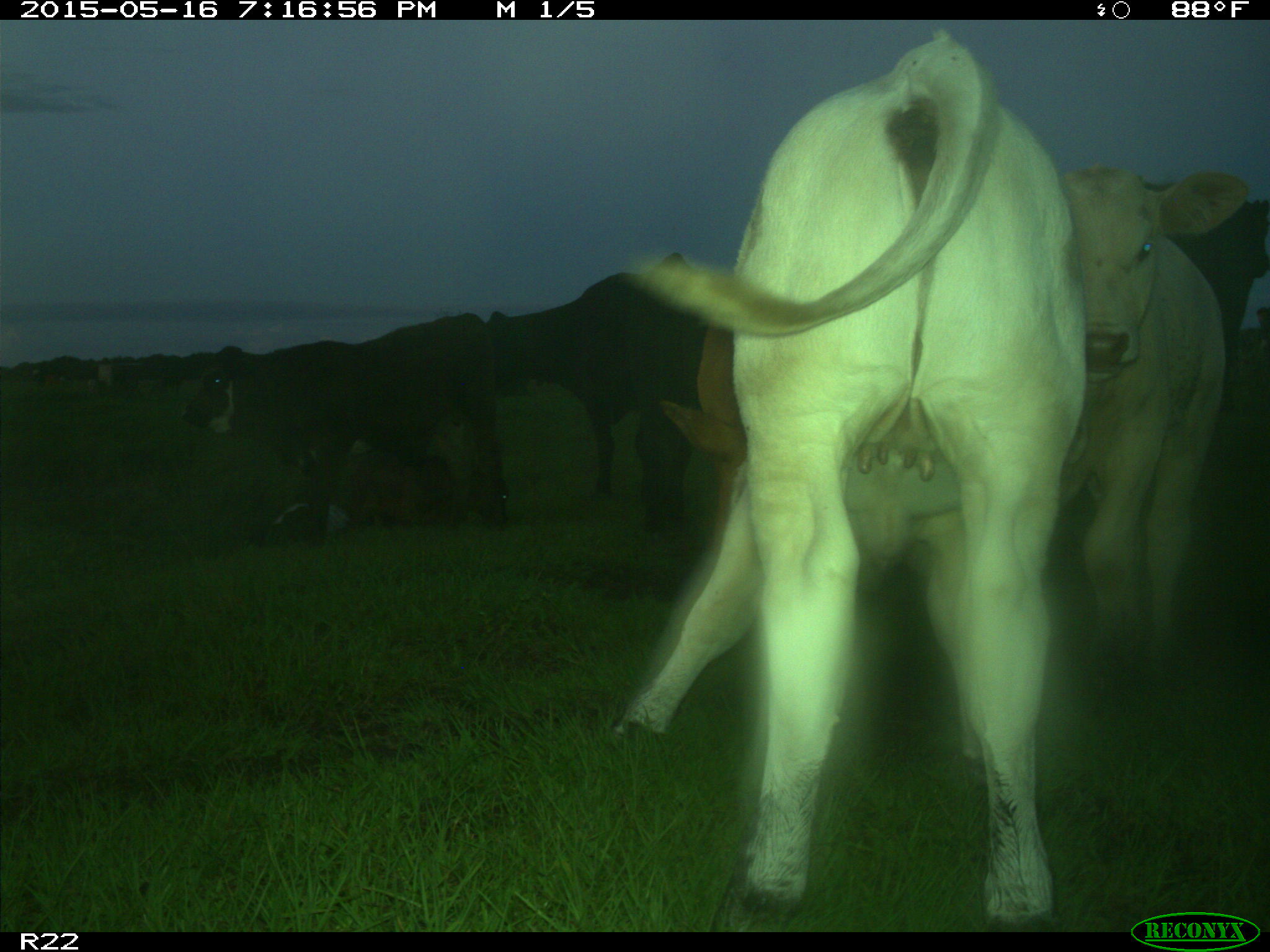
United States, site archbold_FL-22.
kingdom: Animalia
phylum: Chordata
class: Mammalia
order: Artiodactyla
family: Bovidae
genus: Bos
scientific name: Bos taurus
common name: domestic cow